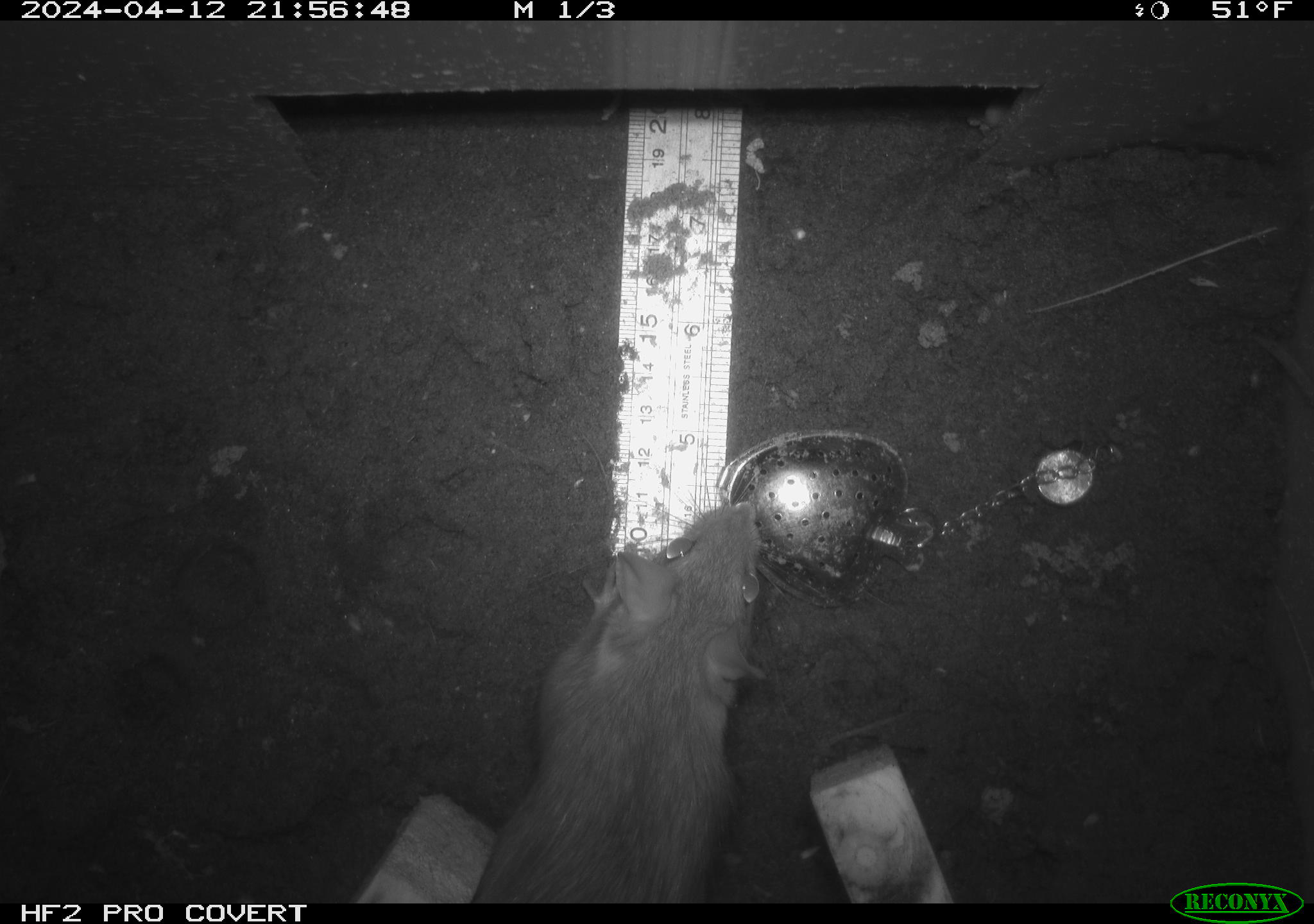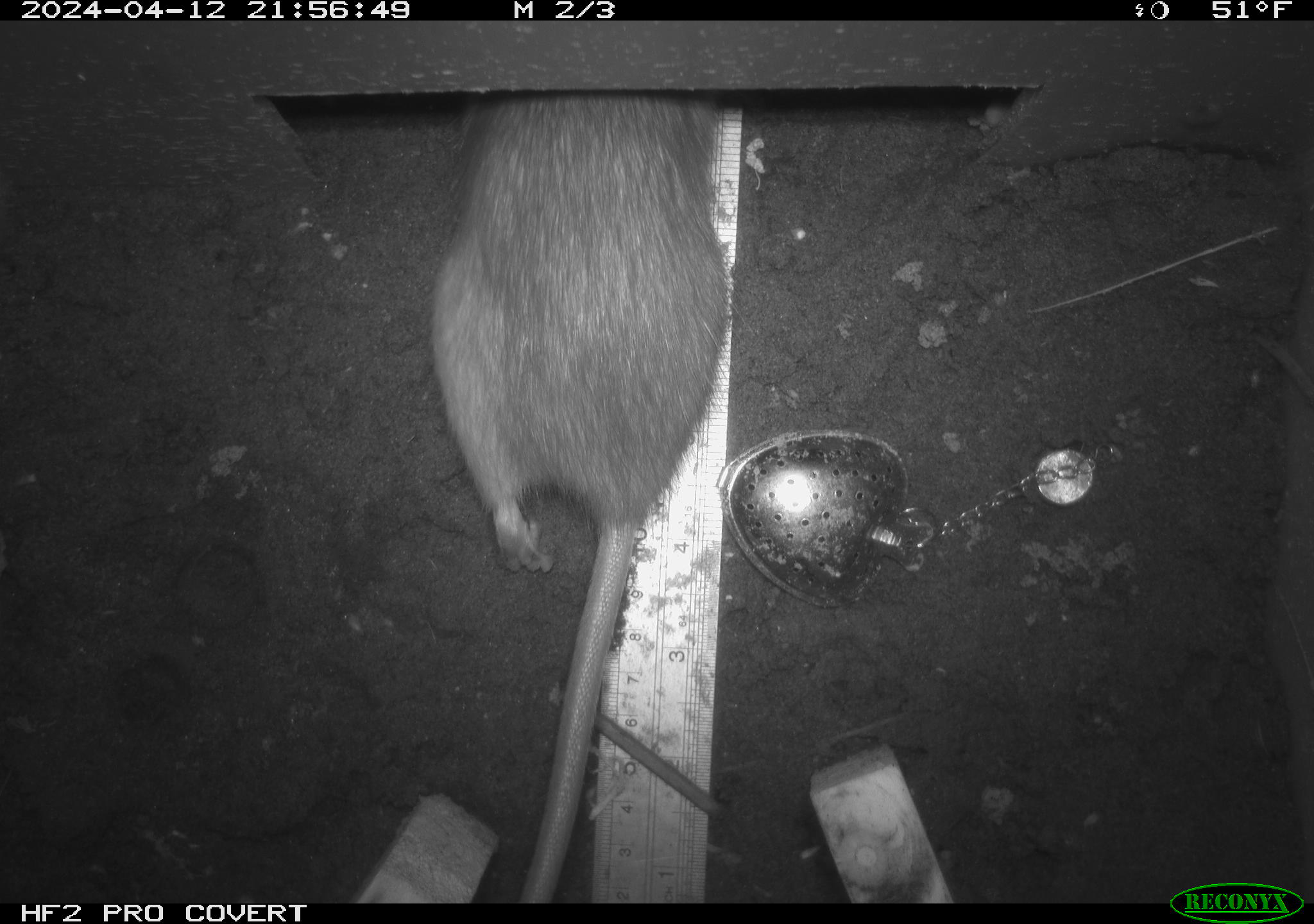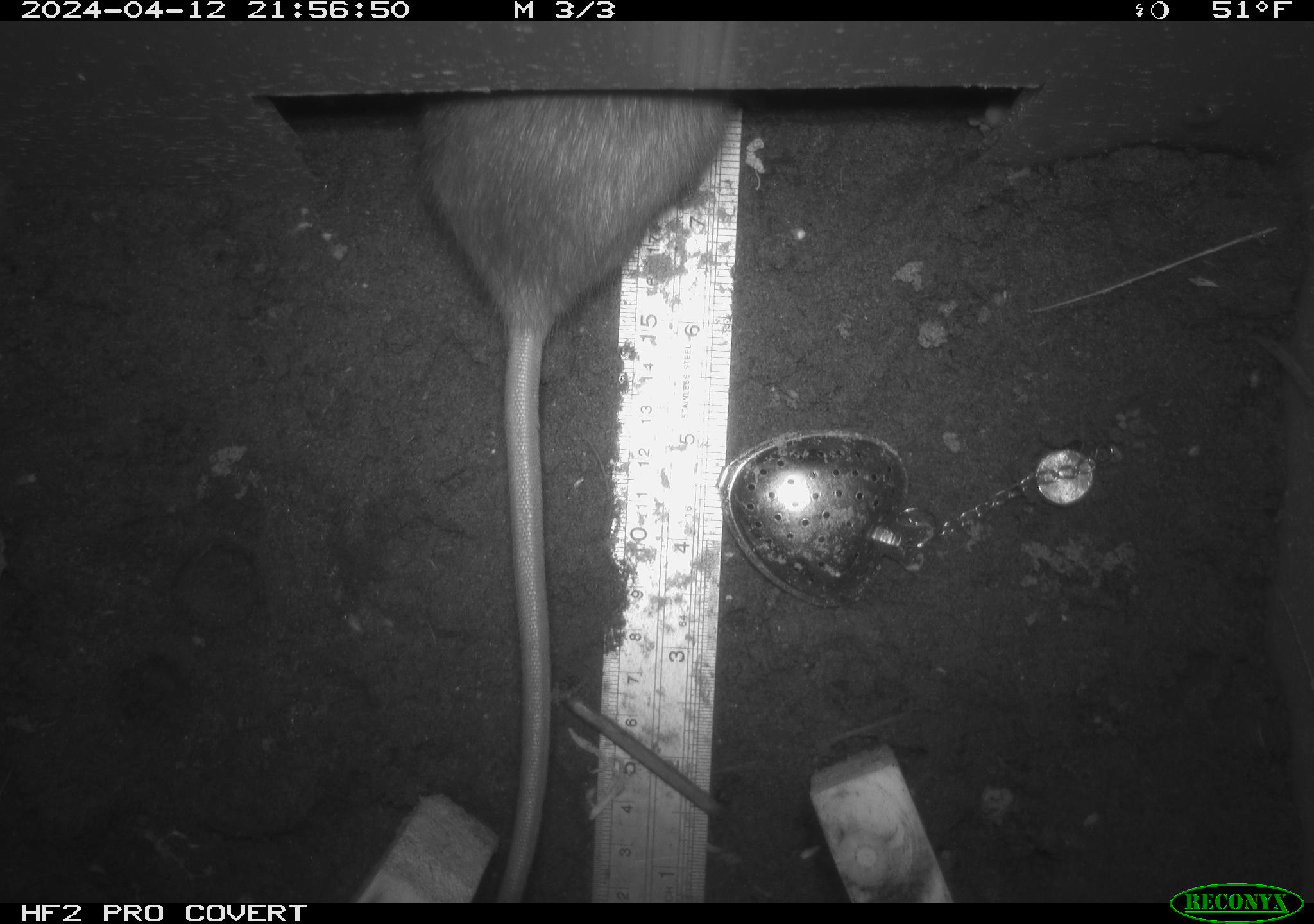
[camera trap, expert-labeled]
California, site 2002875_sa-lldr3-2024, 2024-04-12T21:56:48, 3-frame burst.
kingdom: Animalia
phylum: Chordata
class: Mammalia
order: Rodentia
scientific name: Rodentia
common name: rodent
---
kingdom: Animalia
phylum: Chordata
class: Mammalia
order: Rodentia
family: Muridae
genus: Rattus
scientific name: Rattus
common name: rat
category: rattus species